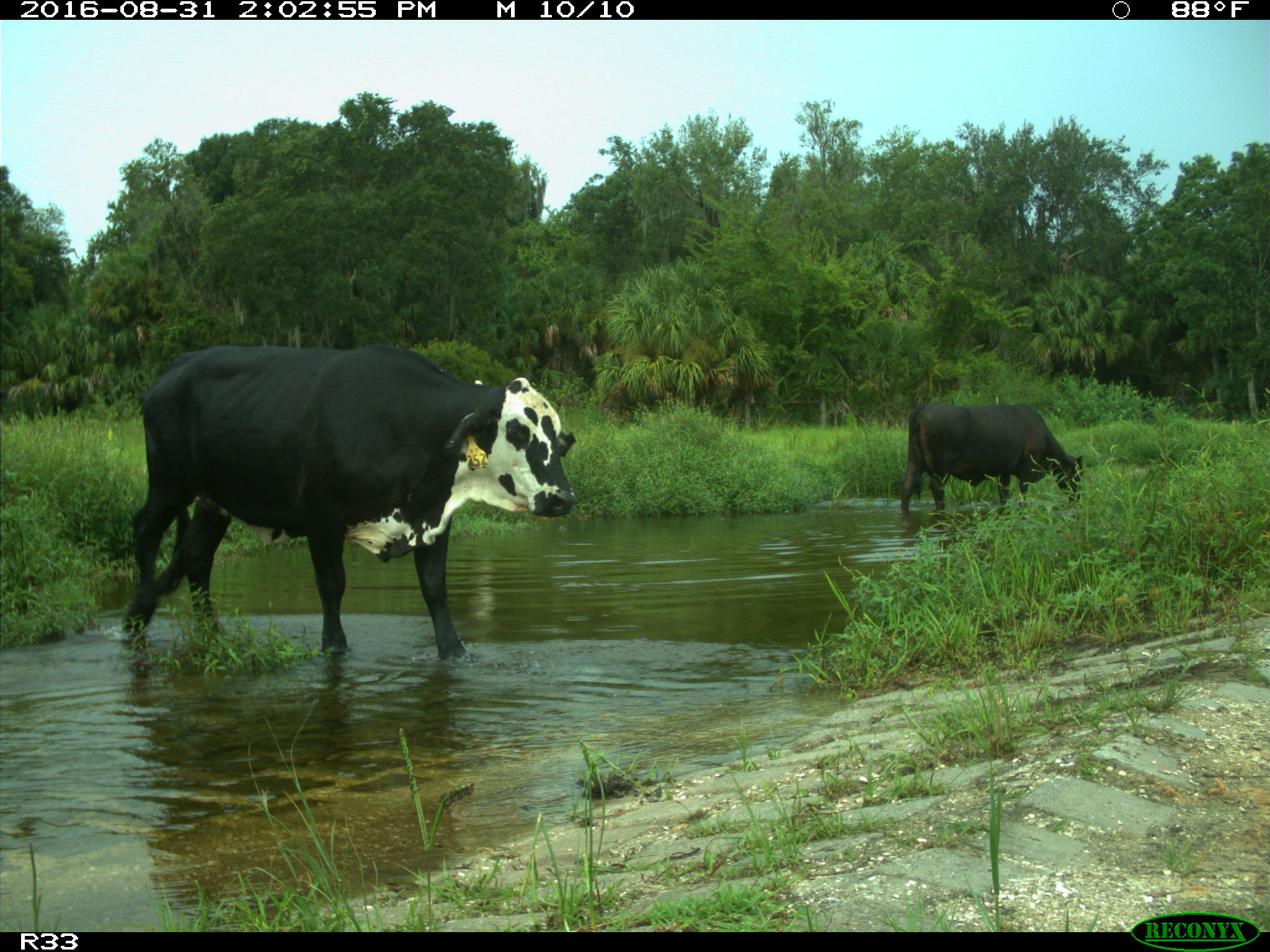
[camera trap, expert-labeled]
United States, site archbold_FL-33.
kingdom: Animalia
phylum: Chordata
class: Mammalia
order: Artiodactyla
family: Bovidae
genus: Bos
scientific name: Bos taurus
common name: domestic cow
Bos taurus (domestic cow).